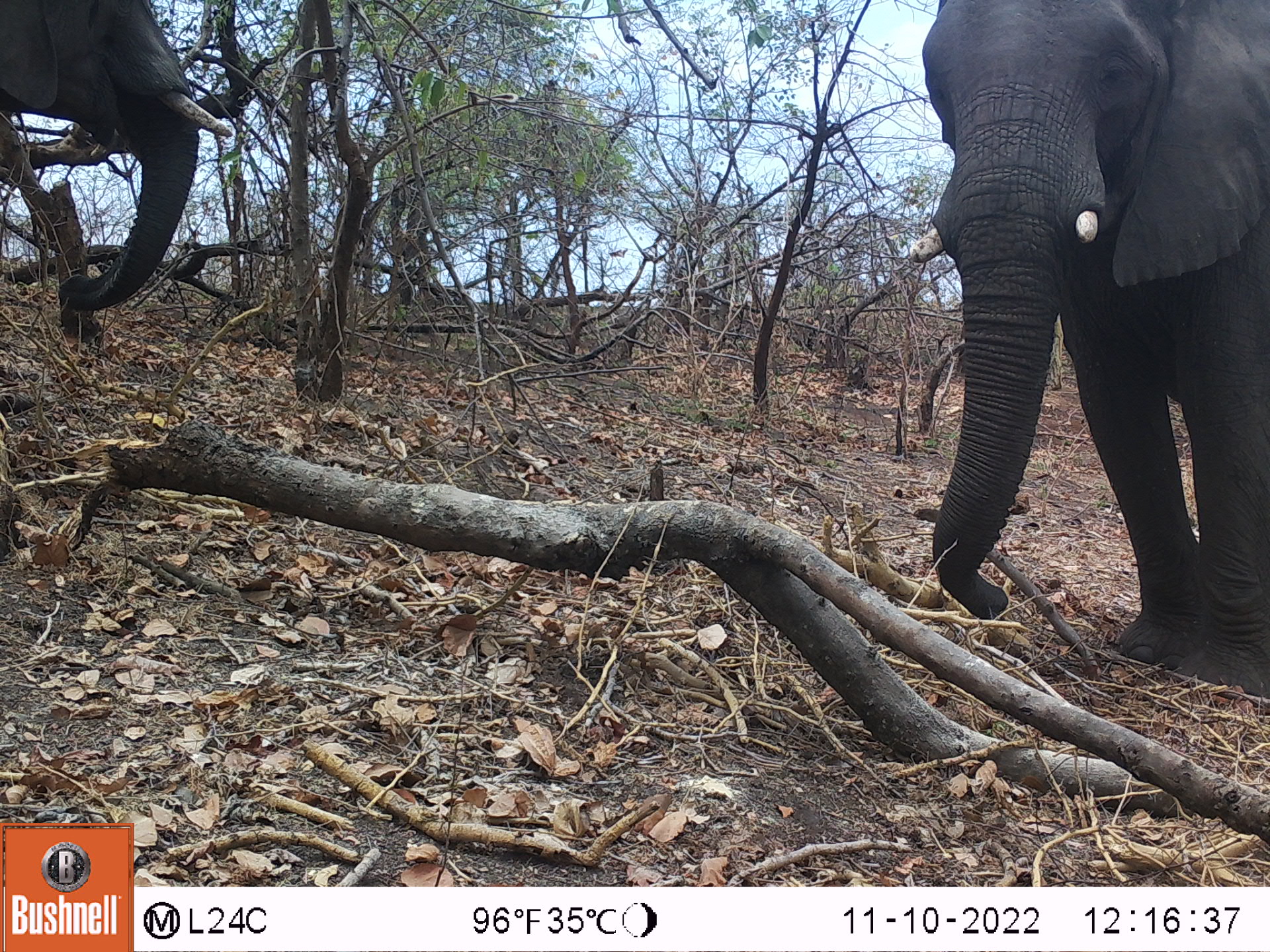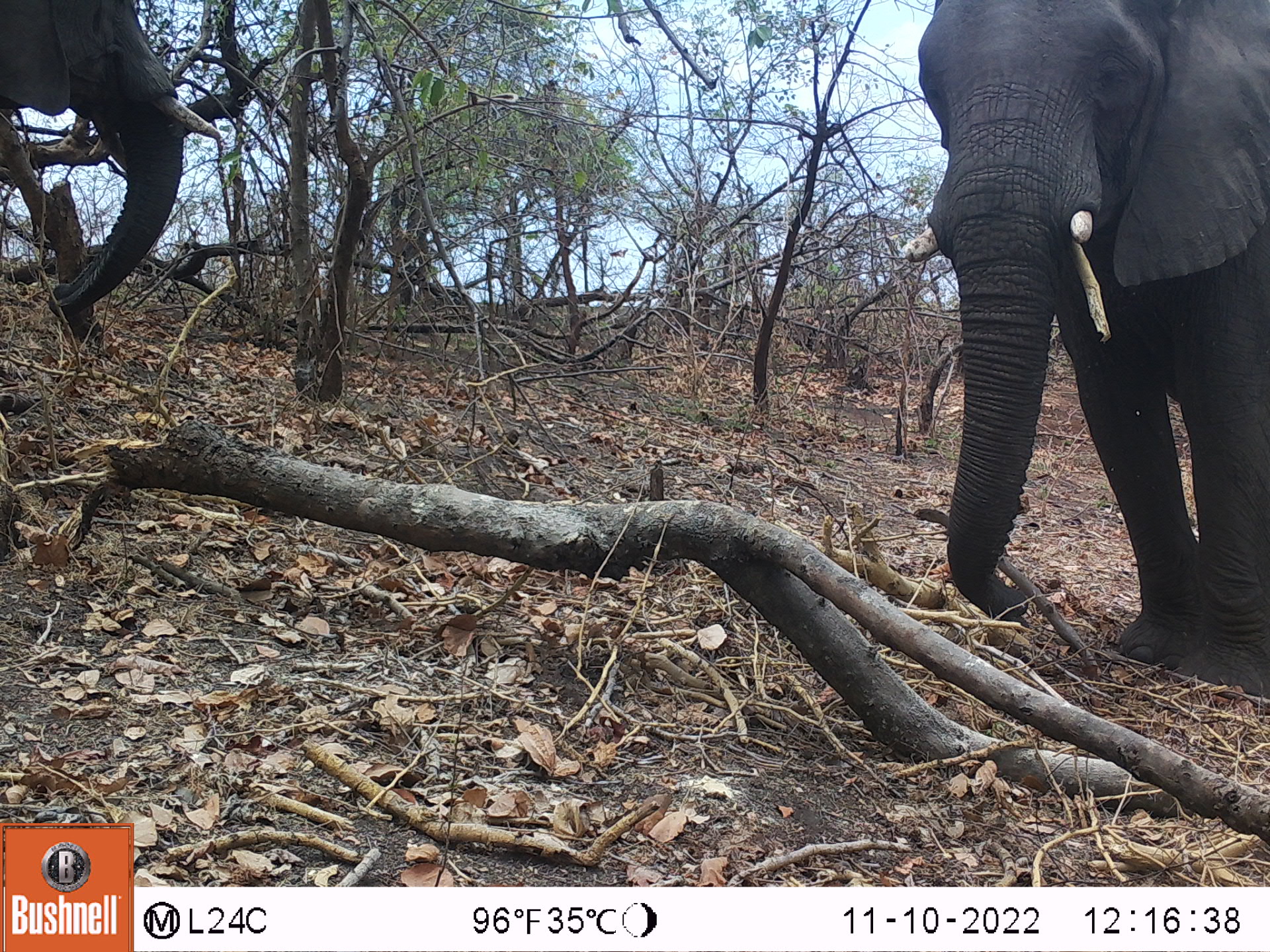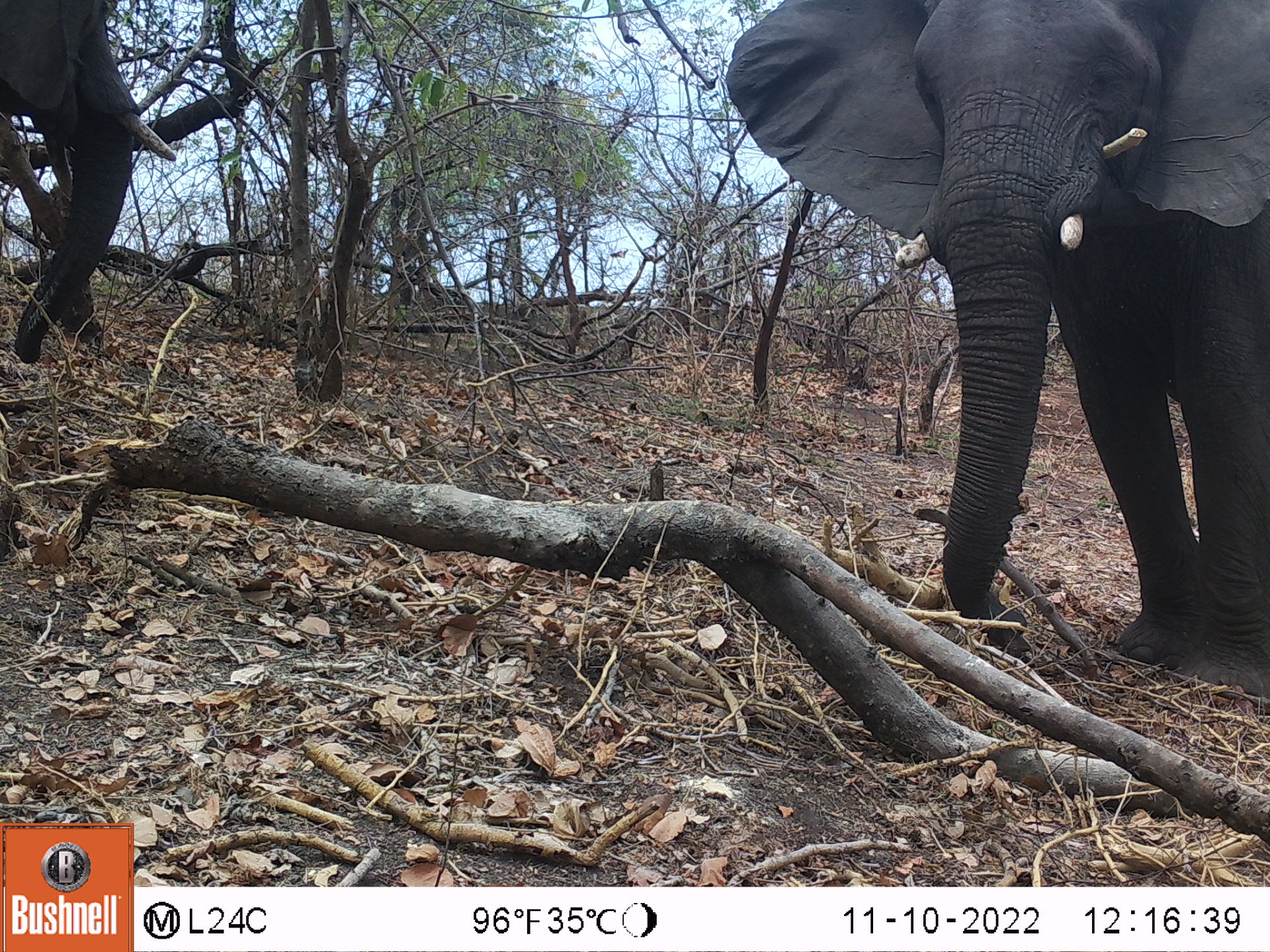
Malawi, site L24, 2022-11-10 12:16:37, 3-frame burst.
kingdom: Animalia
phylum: Chordata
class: Mammalia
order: Proboscidea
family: Elephantidae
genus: Loxodonta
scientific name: Loxodonta africana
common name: african savanna elephant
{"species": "african savanna elephant (Loxodonta africana)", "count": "2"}